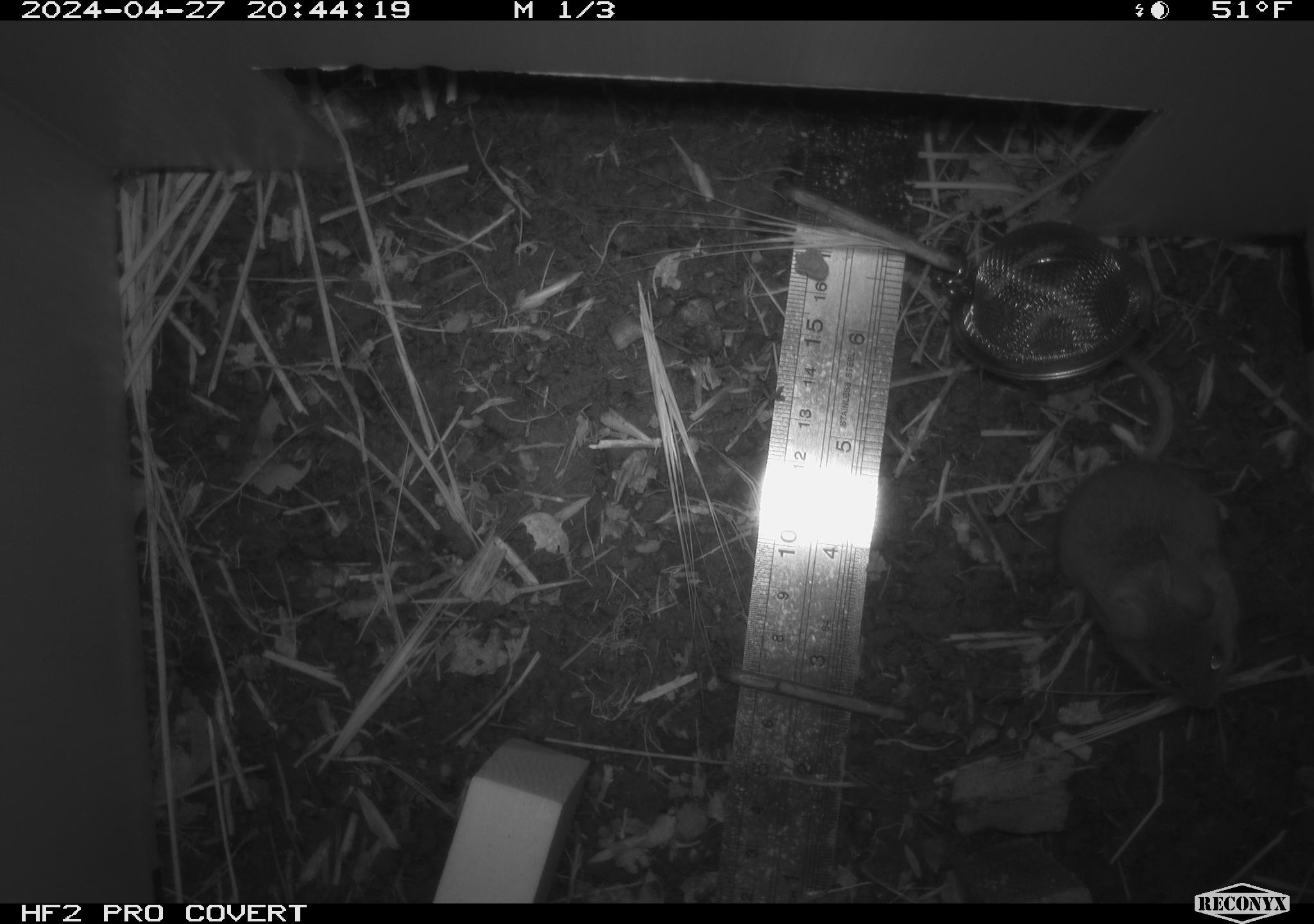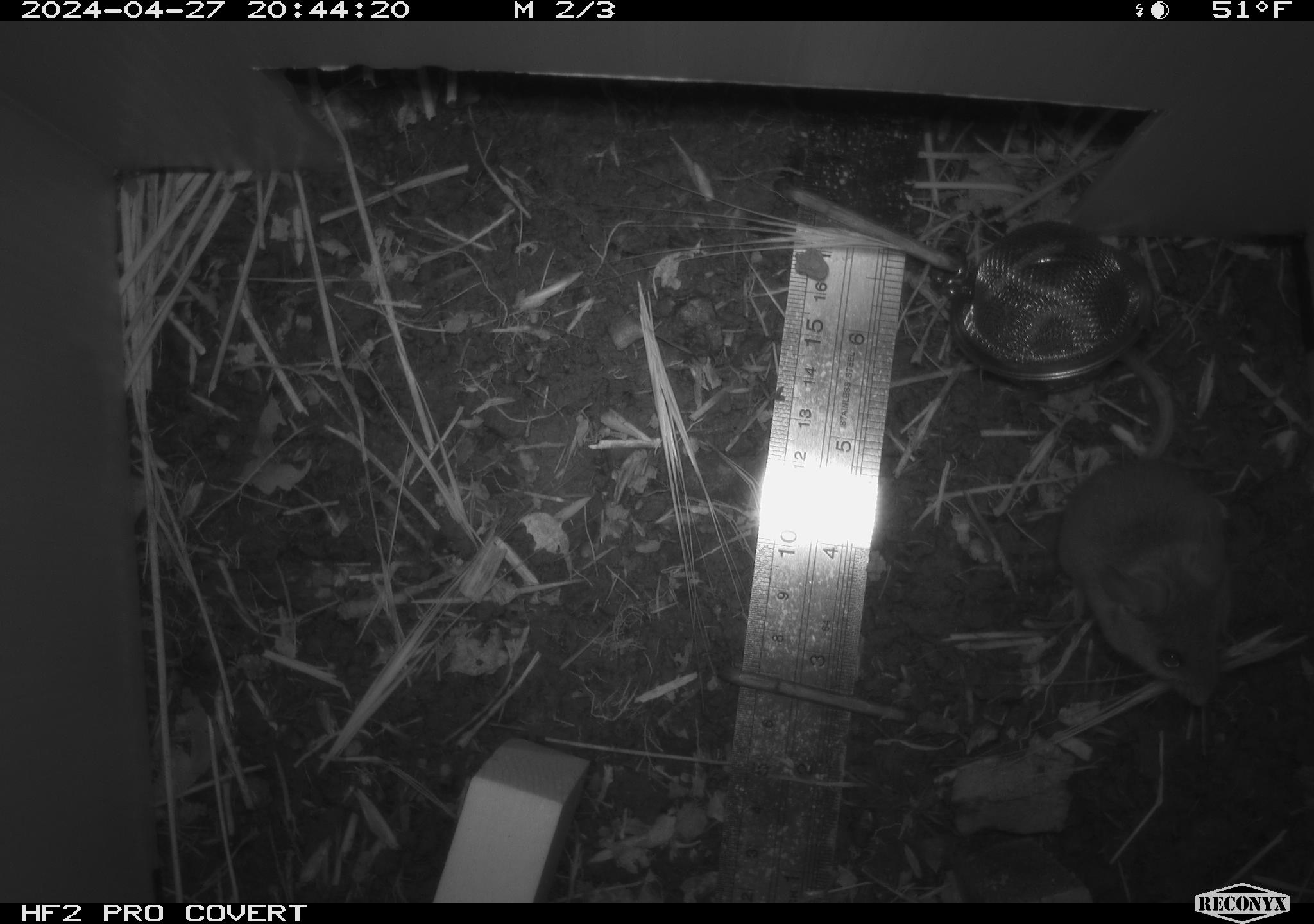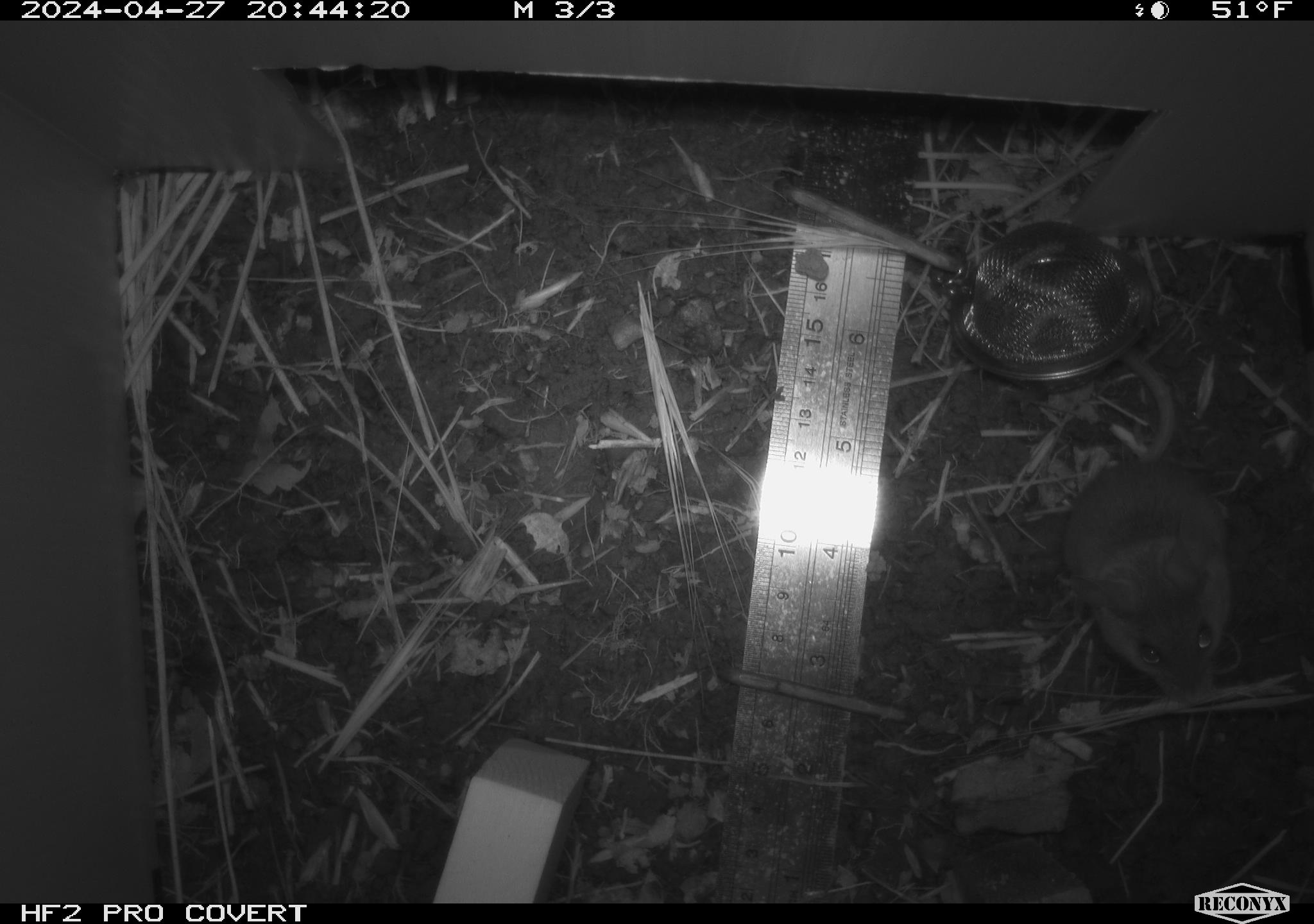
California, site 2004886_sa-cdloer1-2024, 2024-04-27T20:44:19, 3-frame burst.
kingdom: Animalia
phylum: Chordata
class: Mammalia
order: Rodentia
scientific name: Rodentia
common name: mouse species